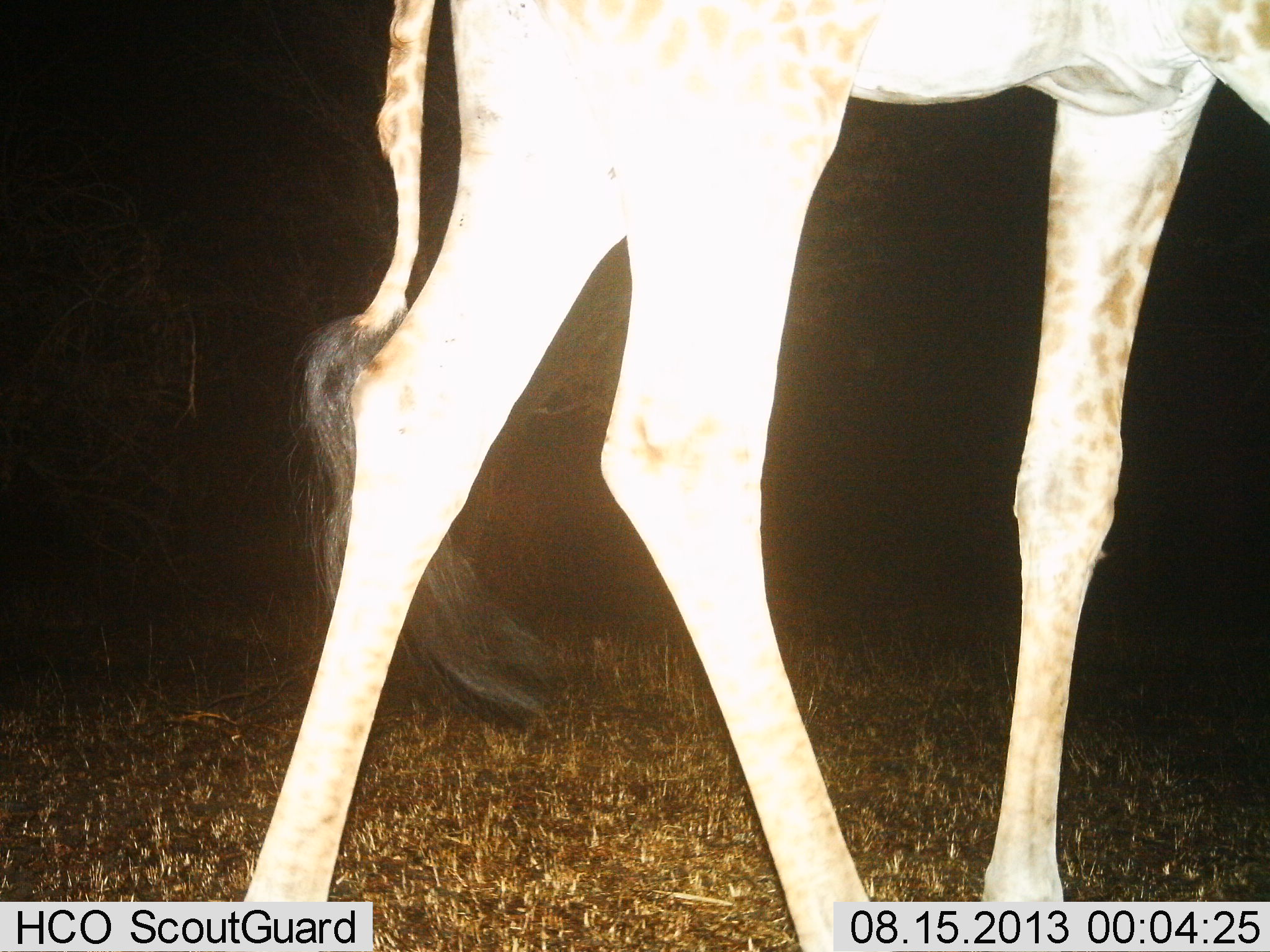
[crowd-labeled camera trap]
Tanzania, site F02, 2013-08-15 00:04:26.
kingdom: Animalia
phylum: Chordata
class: Mammalia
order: Artiodactyla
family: Giraffidae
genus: Giraffa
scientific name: Giraffa camelopardalis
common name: giraffe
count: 1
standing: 50%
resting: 0%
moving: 50%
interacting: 0%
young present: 0%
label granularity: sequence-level